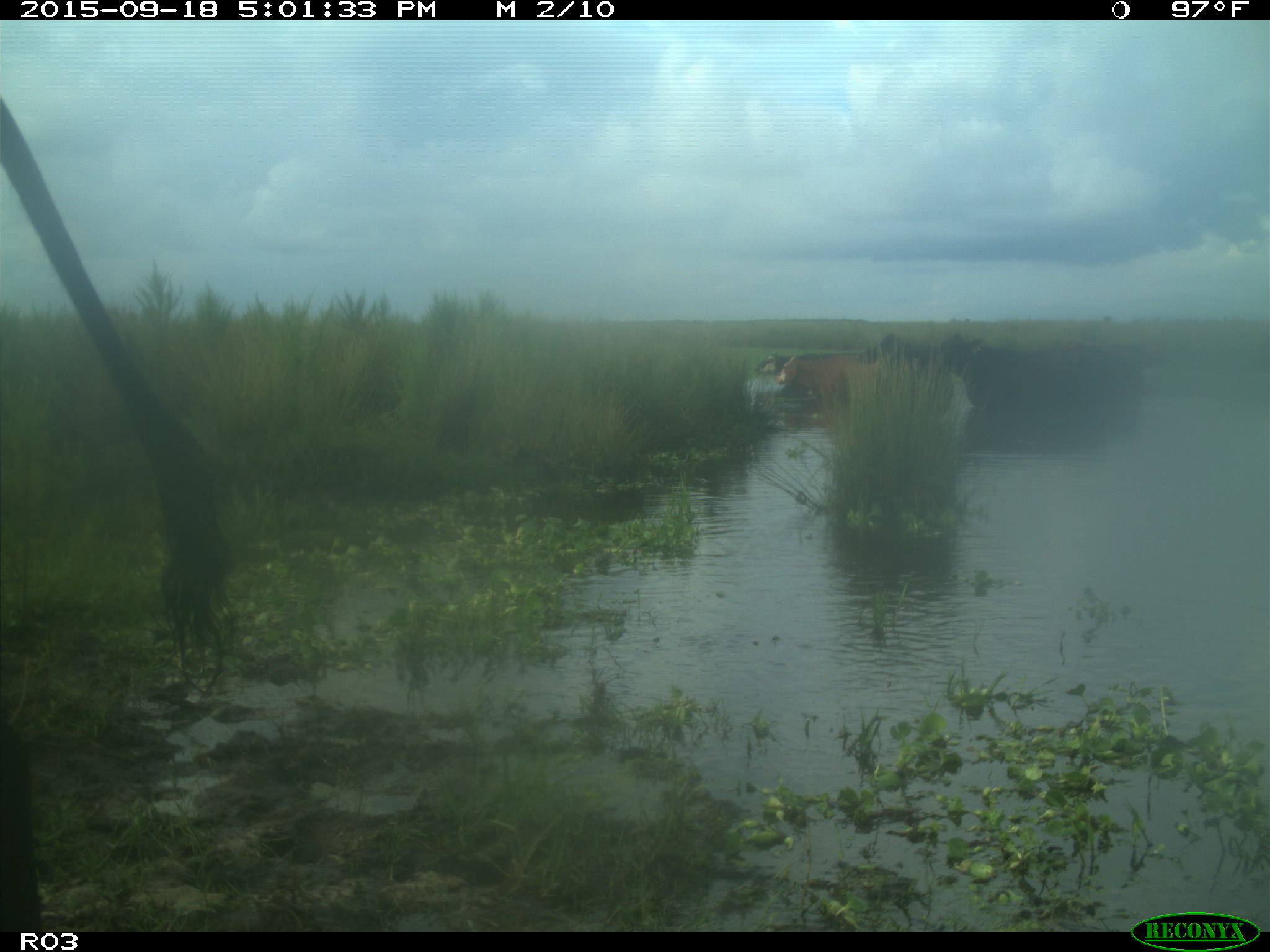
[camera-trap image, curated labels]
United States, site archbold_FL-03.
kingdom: Animalia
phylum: Chordata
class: Mammalia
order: Artiodactyla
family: Bovidae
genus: Bos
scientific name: Bos taurus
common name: domestic cow